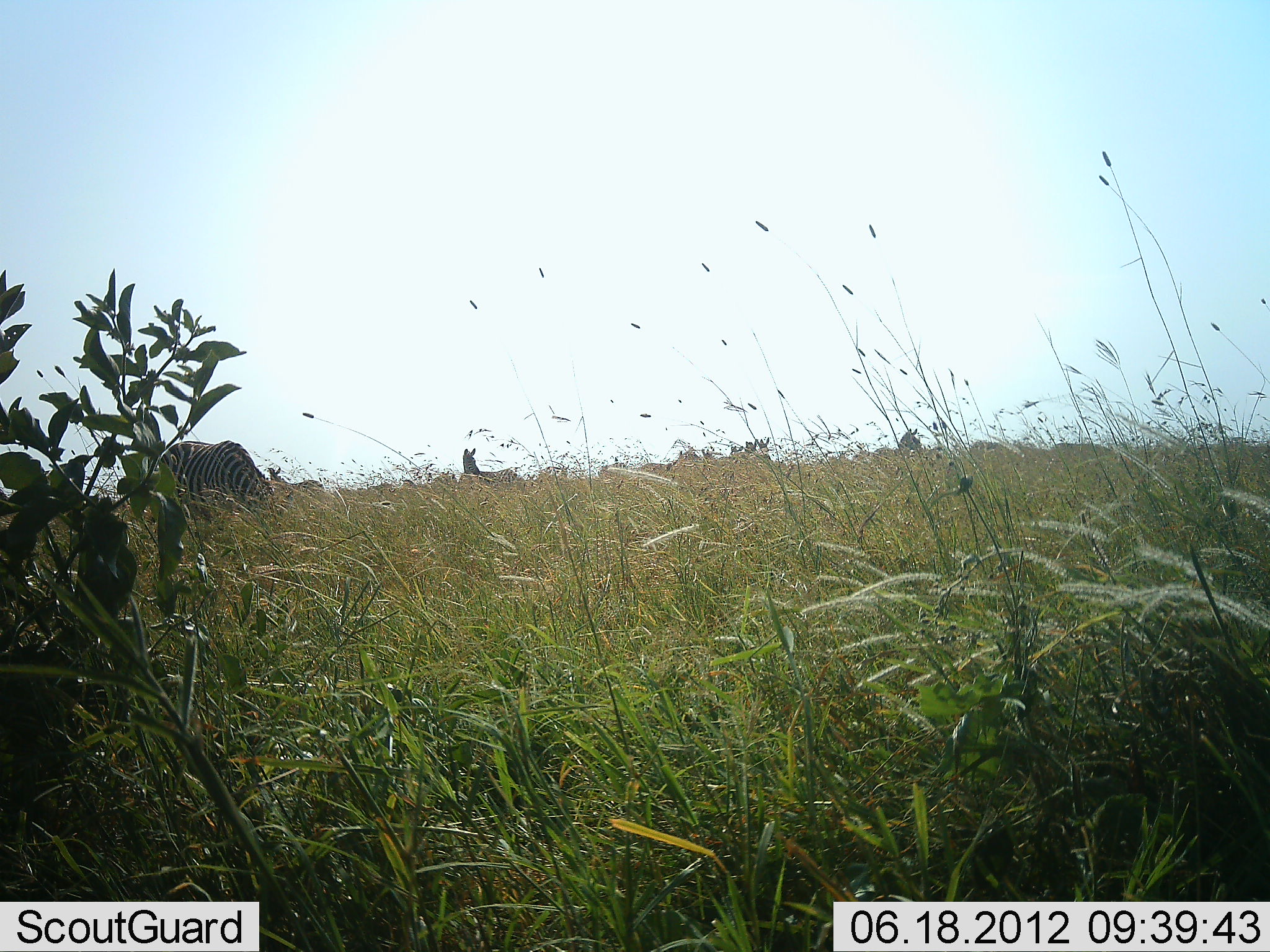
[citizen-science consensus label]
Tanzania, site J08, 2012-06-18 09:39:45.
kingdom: Animalia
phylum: Chordata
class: Mammalia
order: Perissodactyla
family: Equidae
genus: Equus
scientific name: Equus quagga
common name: plains zebra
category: zebra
Zebra (plains zebra) (Equus quagga), count 3. Behavior (volunteer vote fractions): standing 70%, resting 0%, moving 0%, interacting 0%. Young present (vote fraction): 0%. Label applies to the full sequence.